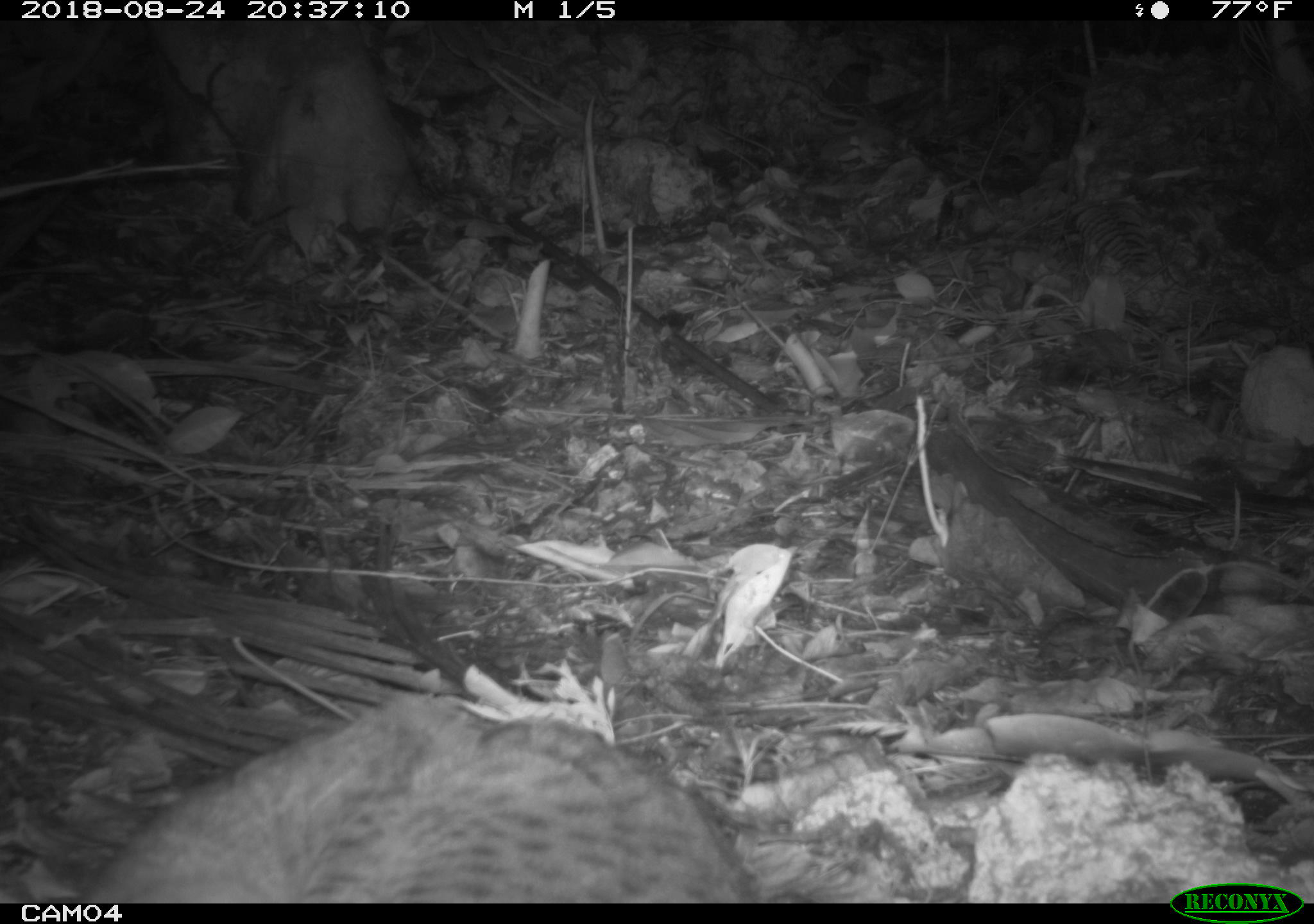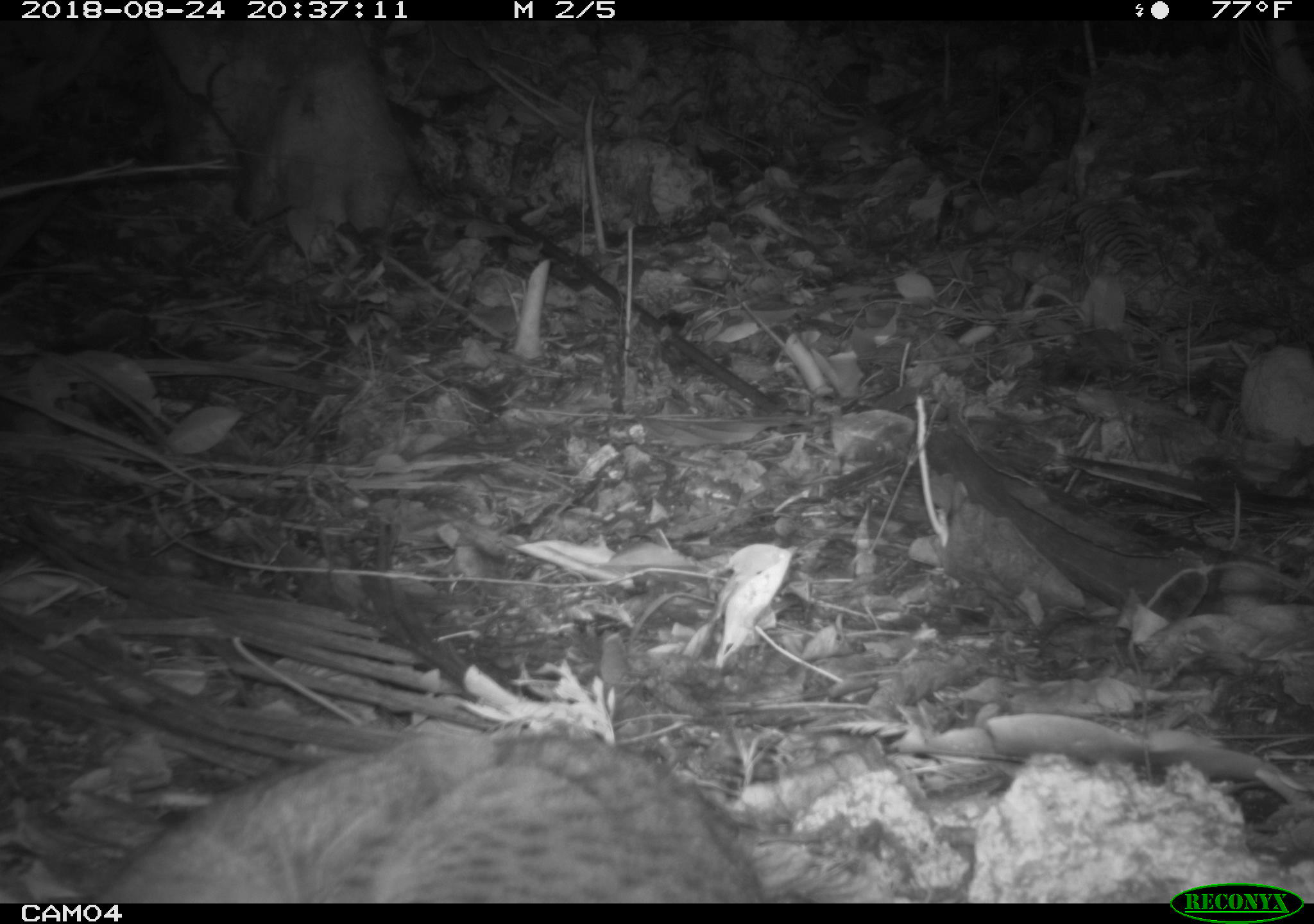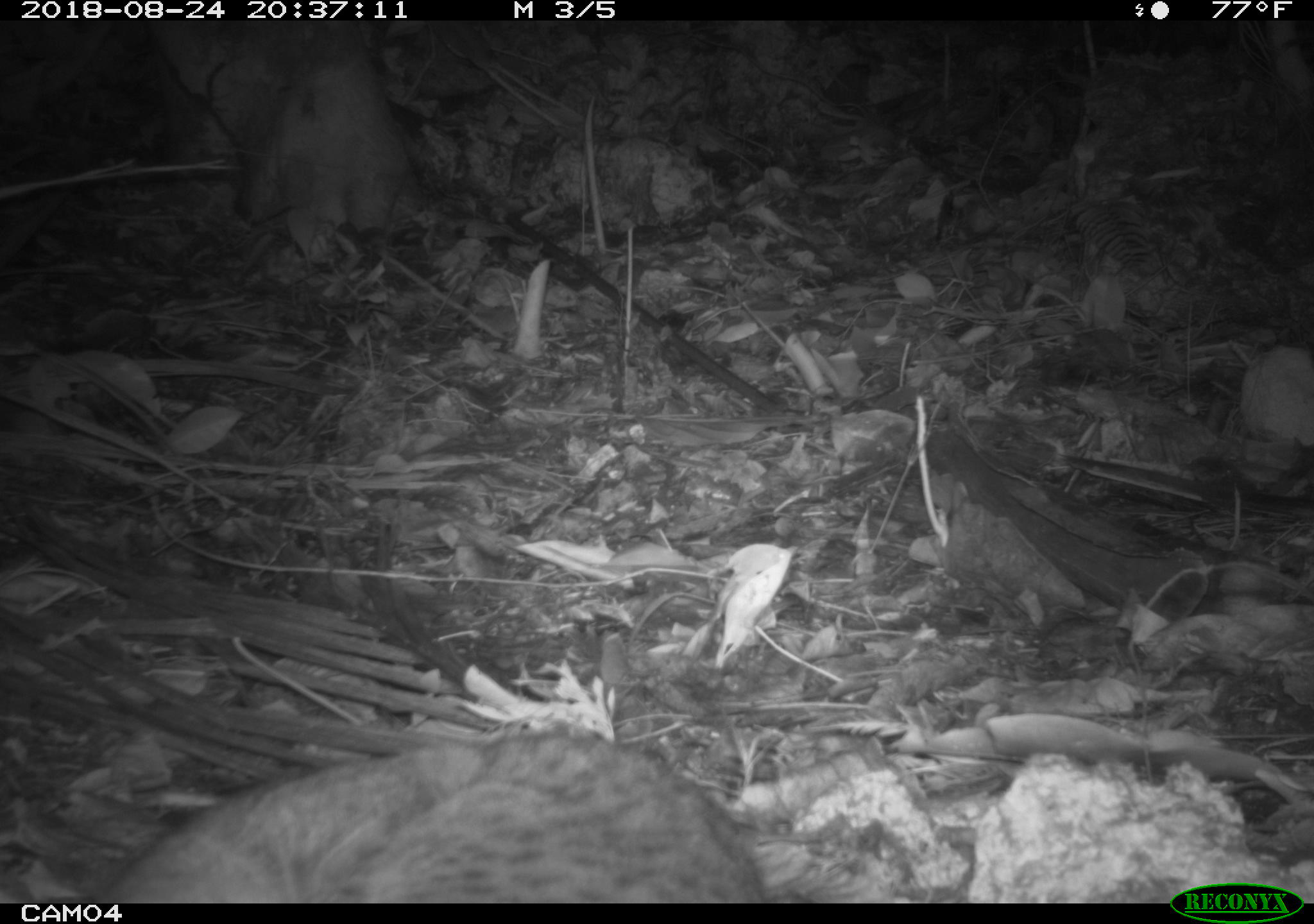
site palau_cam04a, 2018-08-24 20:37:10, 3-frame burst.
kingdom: Animalia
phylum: Chordata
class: Mammalia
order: Carnivora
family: Felidae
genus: Felis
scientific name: Felis catus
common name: cat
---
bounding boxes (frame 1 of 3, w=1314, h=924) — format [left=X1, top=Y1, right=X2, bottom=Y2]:
cat: [left=49, top=696, right=762, bottom=901]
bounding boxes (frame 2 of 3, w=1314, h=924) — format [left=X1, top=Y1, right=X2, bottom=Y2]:
cat: [left=81, top=726, right=776, bottom=902]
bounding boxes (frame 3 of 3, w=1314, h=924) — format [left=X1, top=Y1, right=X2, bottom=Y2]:
cat: [left=87, top=729, right=777, bottom=902]